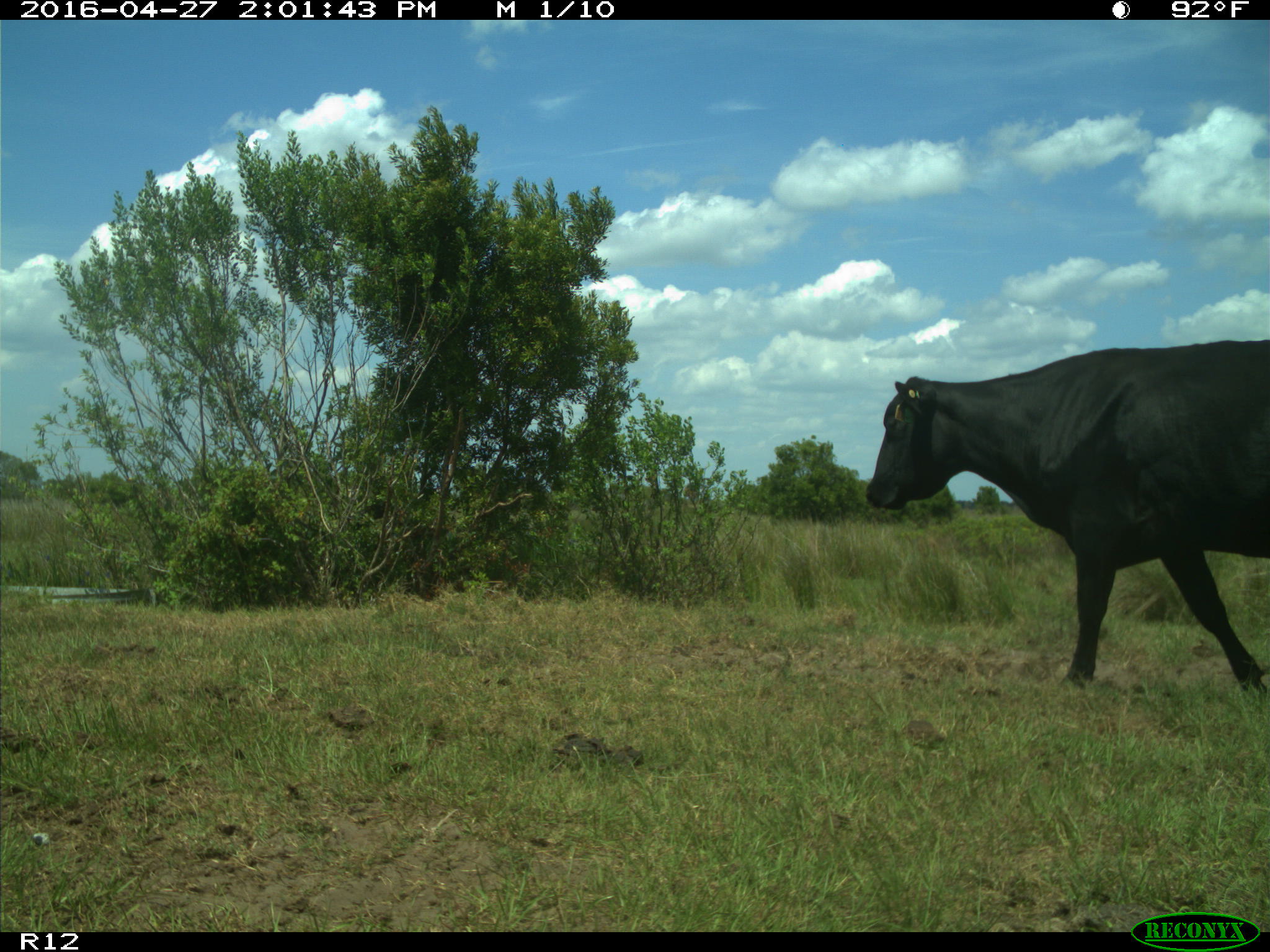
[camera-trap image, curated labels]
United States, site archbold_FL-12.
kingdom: Animalia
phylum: Chordata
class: Mammalia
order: Artiodactyla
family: Bovidae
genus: Bos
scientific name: Bos taurus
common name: domestic cow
Bos taurus (domestic cow).